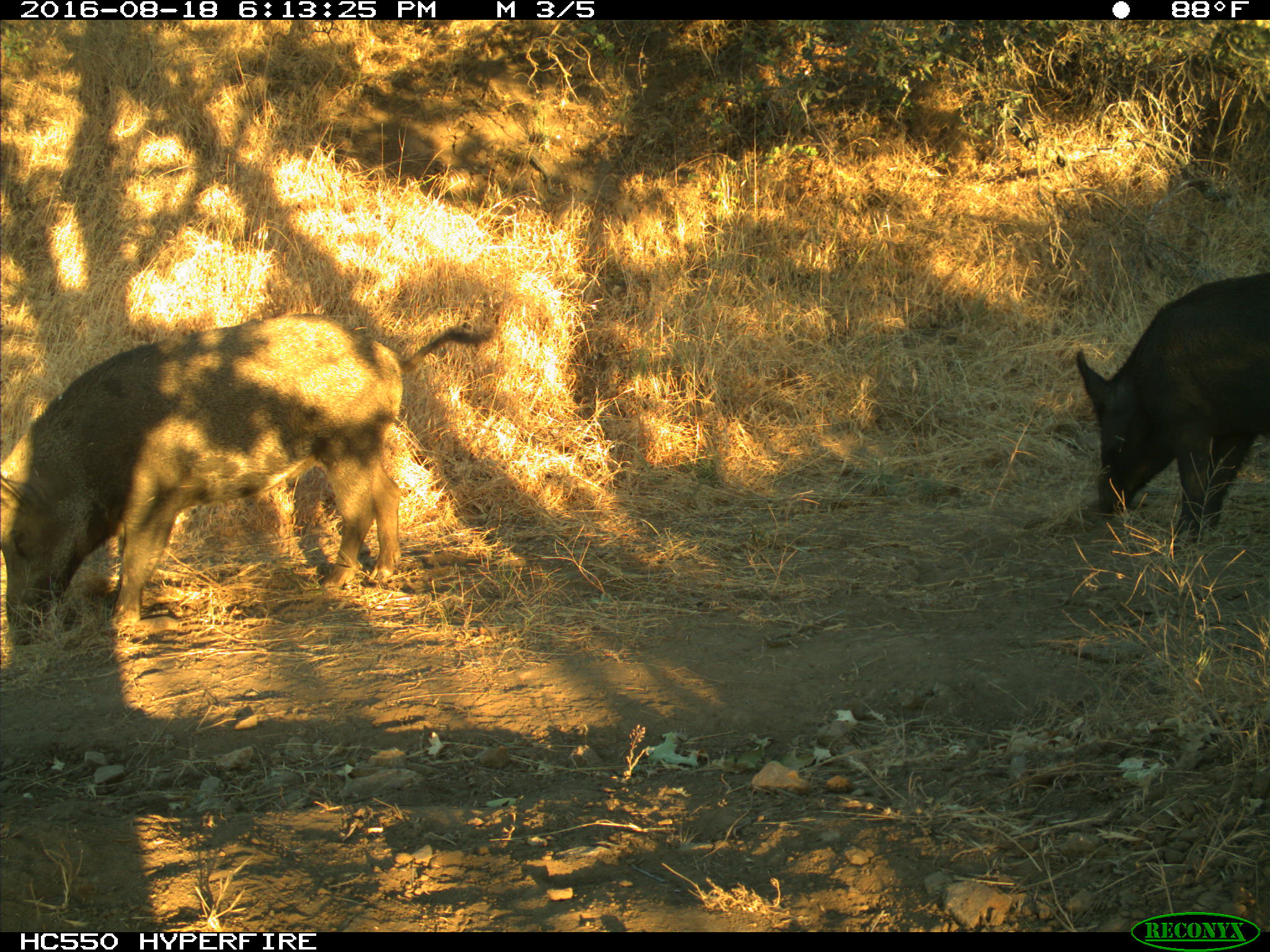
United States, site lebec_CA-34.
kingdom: Animalia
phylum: Chordata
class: Mammalia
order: Artiodactyla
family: Suidae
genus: Sus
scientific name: Sus scrofa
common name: wild boar